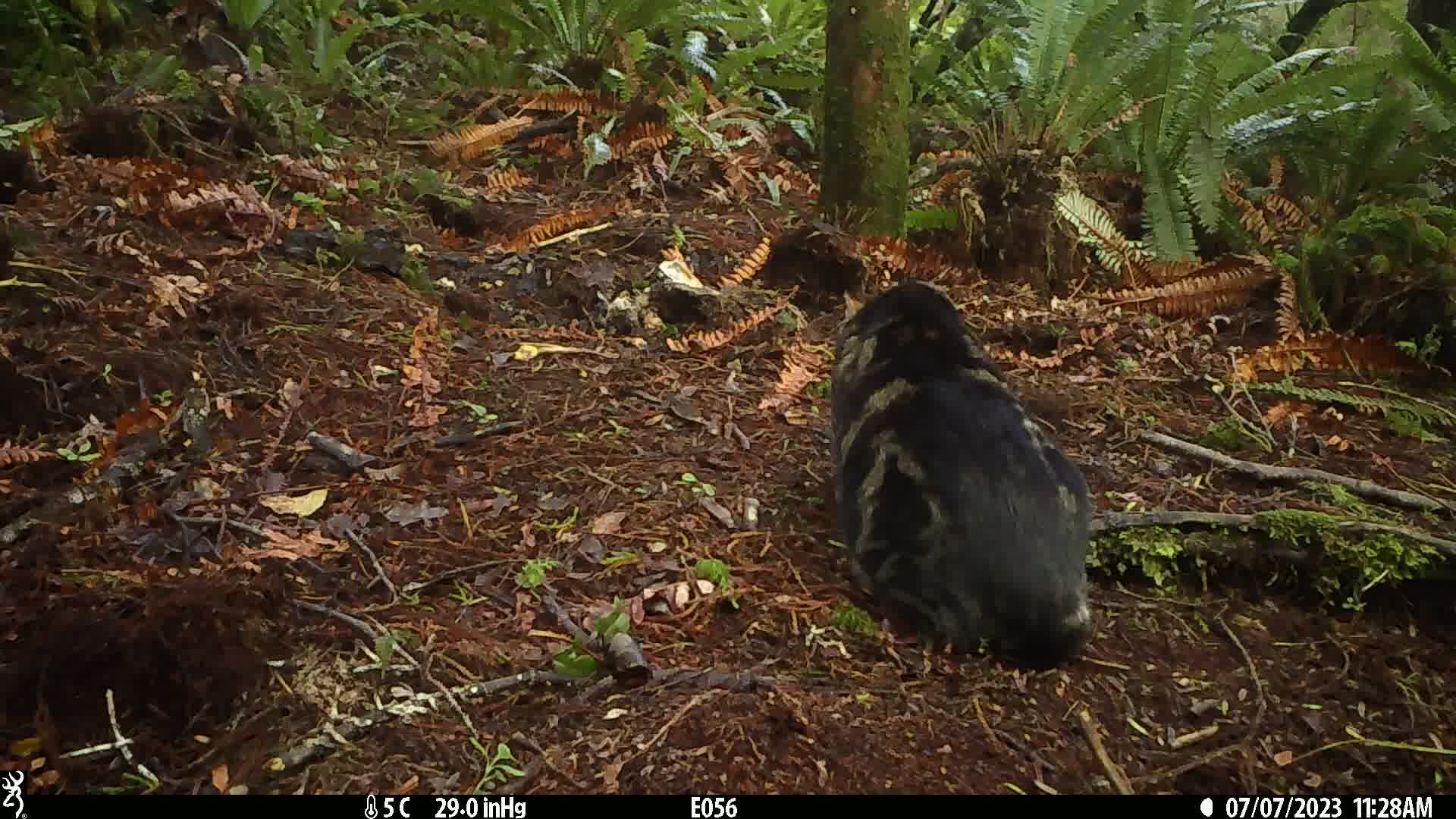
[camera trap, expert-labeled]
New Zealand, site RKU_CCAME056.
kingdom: Animalia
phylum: Chordata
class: Mammalia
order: Carnivora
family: Felidae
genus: Felis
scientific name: Felis catus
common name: domestic cat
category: cat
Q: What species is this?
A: Cat (domestic cat) (Felis catus).